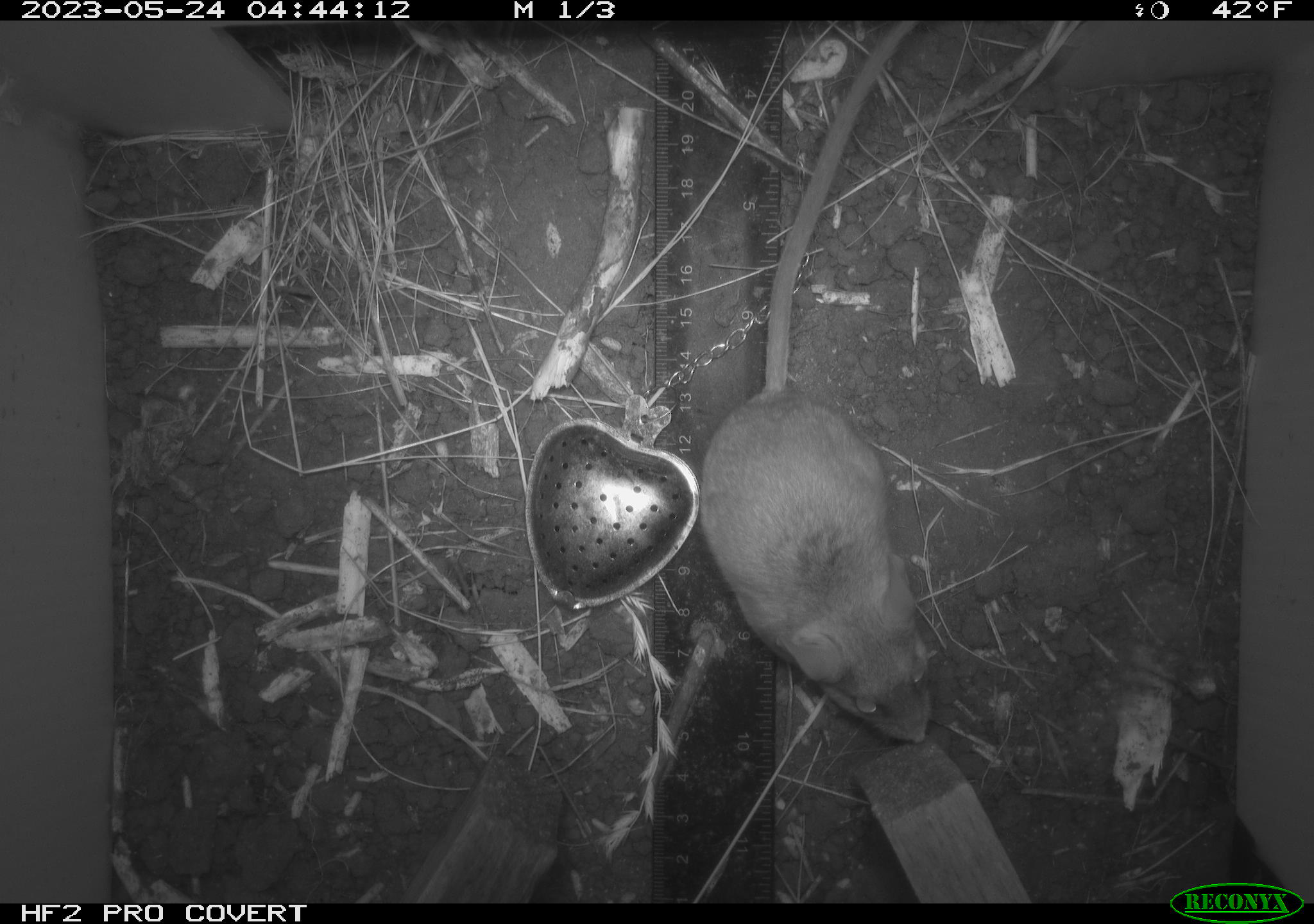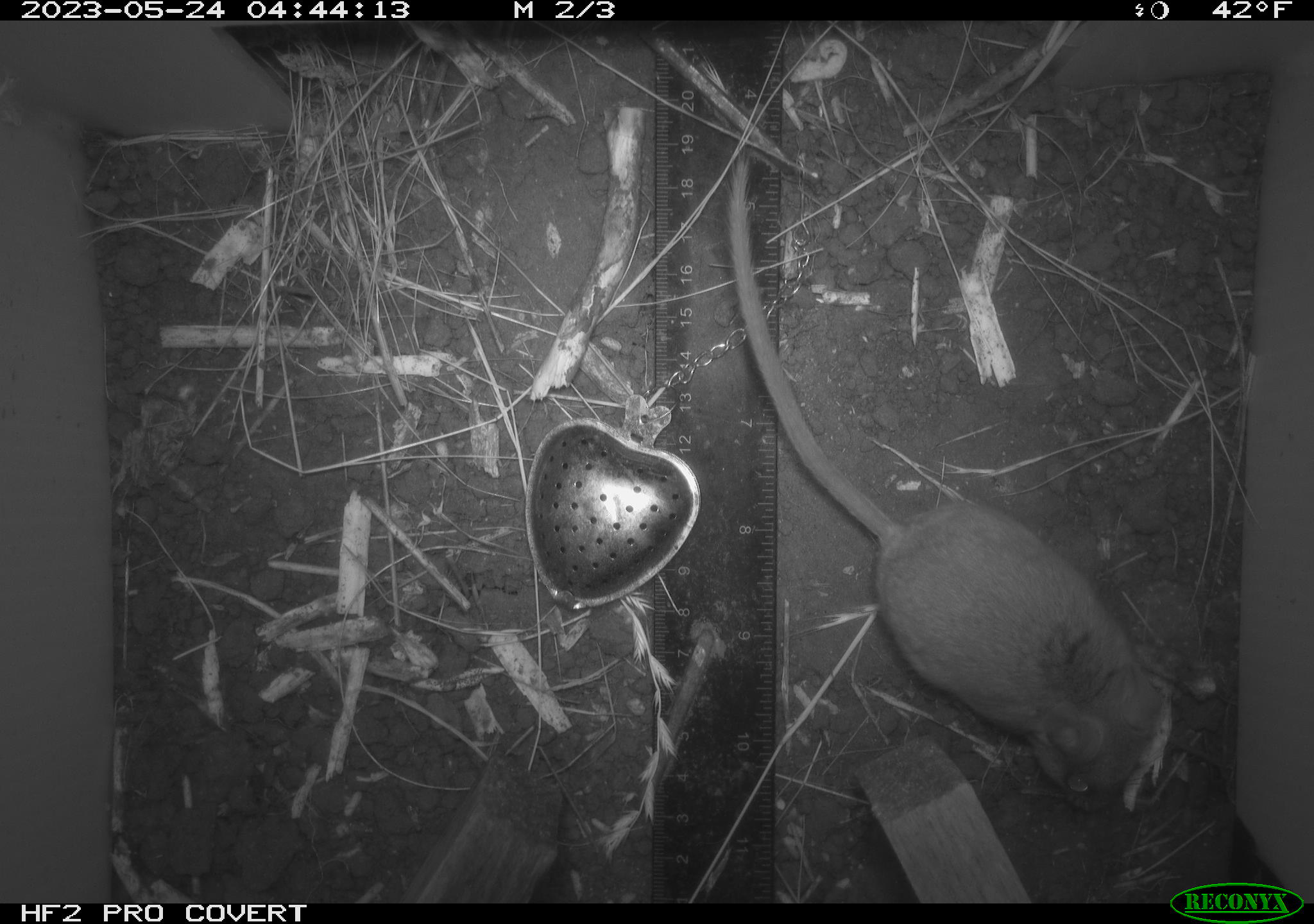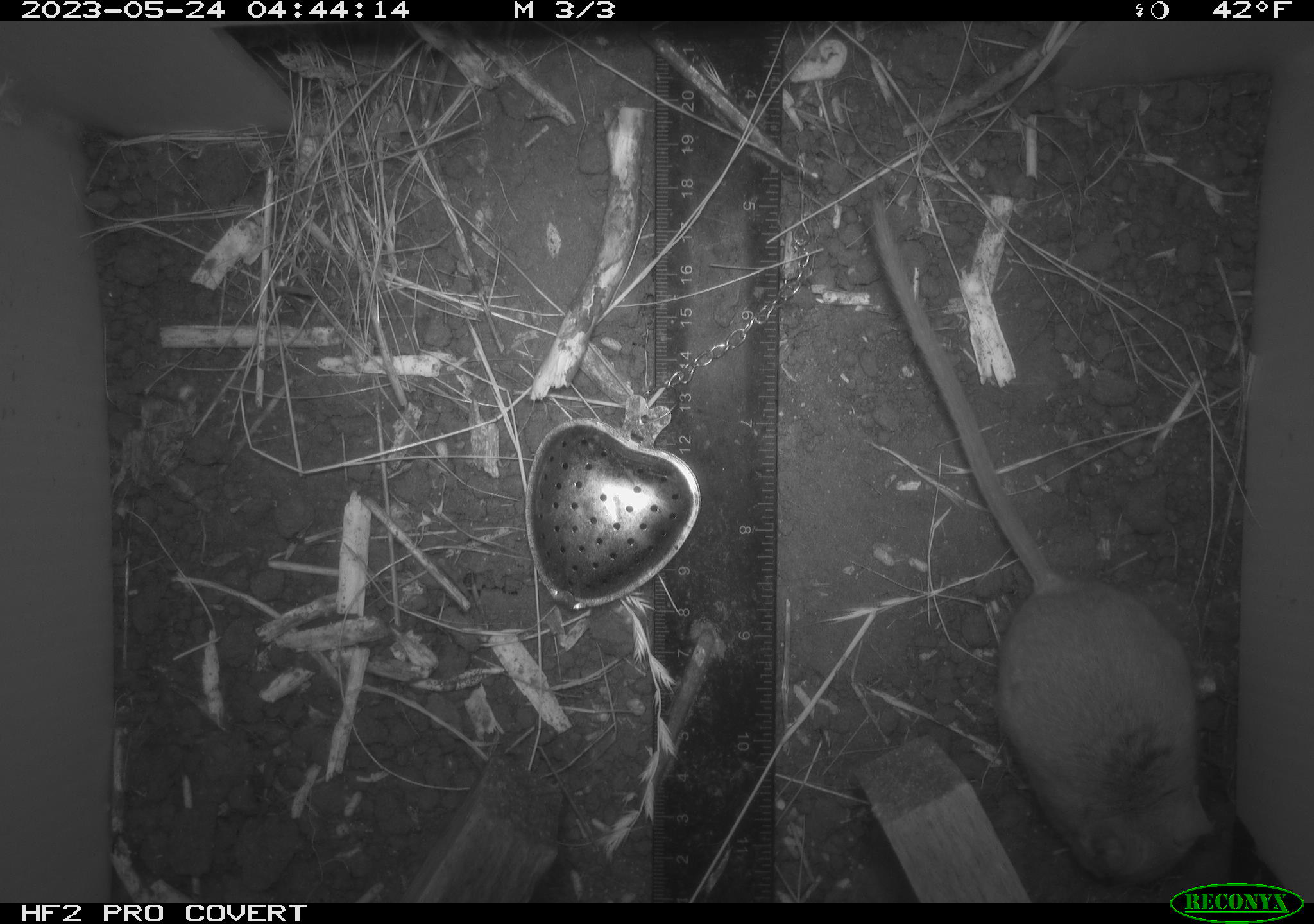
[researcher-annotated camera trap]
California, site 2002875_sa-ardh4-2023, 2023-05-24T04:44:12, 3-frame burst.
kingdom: Animalia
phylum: Chordata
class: Mammalia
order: Rodentia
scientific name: Rodentia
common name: mouse species